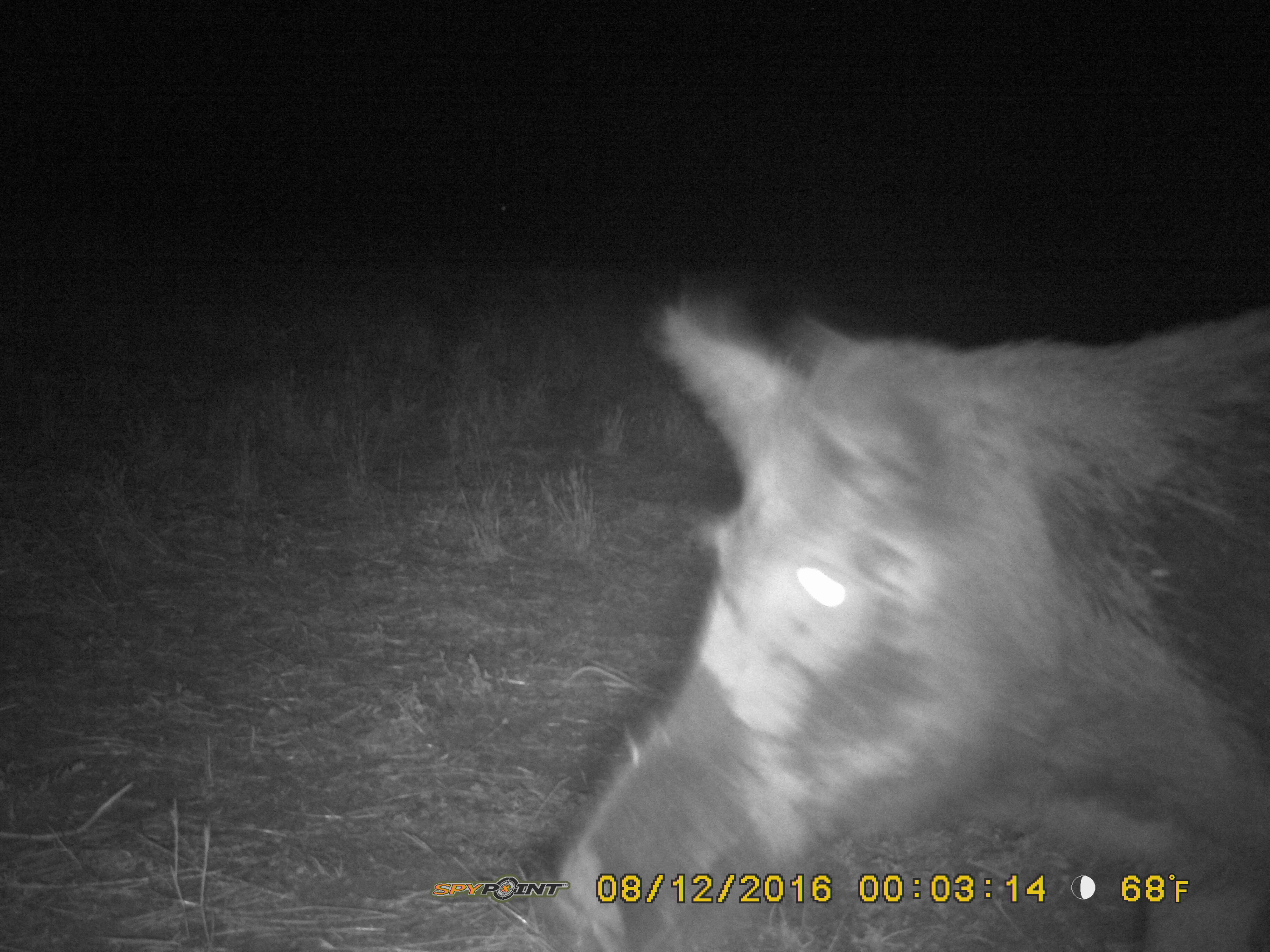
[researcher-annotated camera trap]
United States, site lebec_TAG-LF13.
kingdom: Animalia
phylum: Chordata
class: Mammalia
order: Artiodactyla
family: Suidae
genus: Sus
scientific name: Sus scrofa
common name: wild boar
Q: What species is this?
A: Sus scrofa (wild boar).